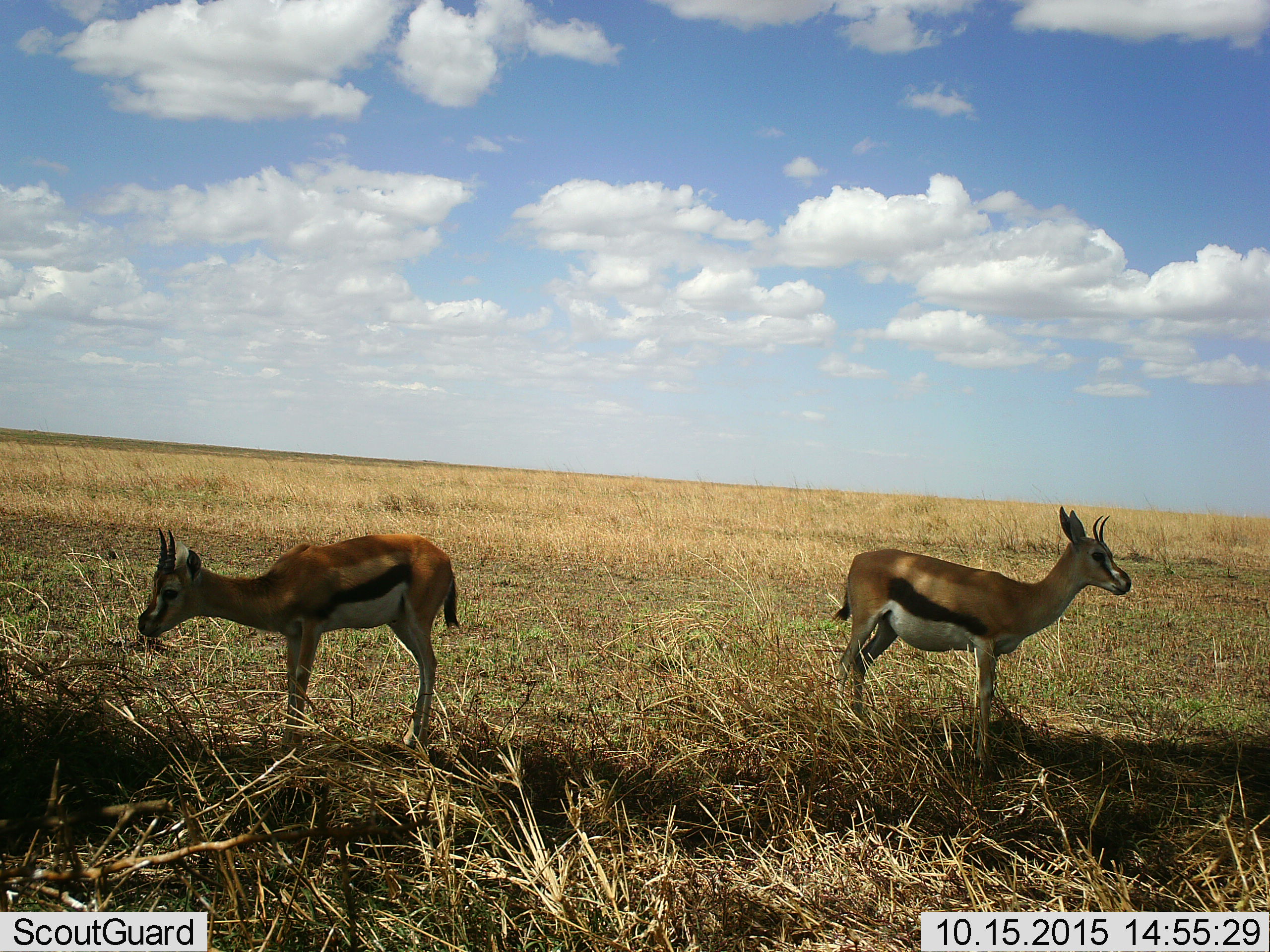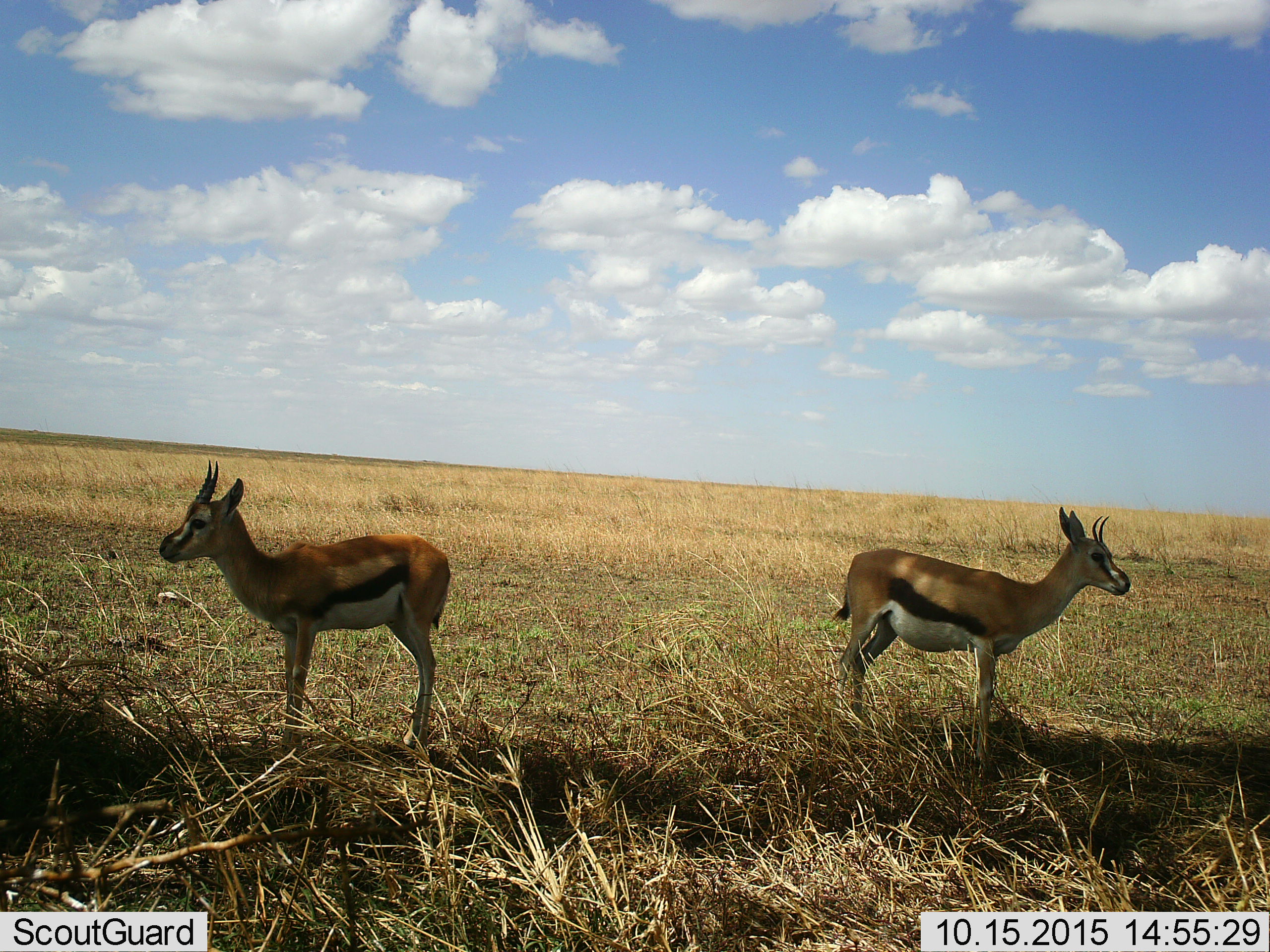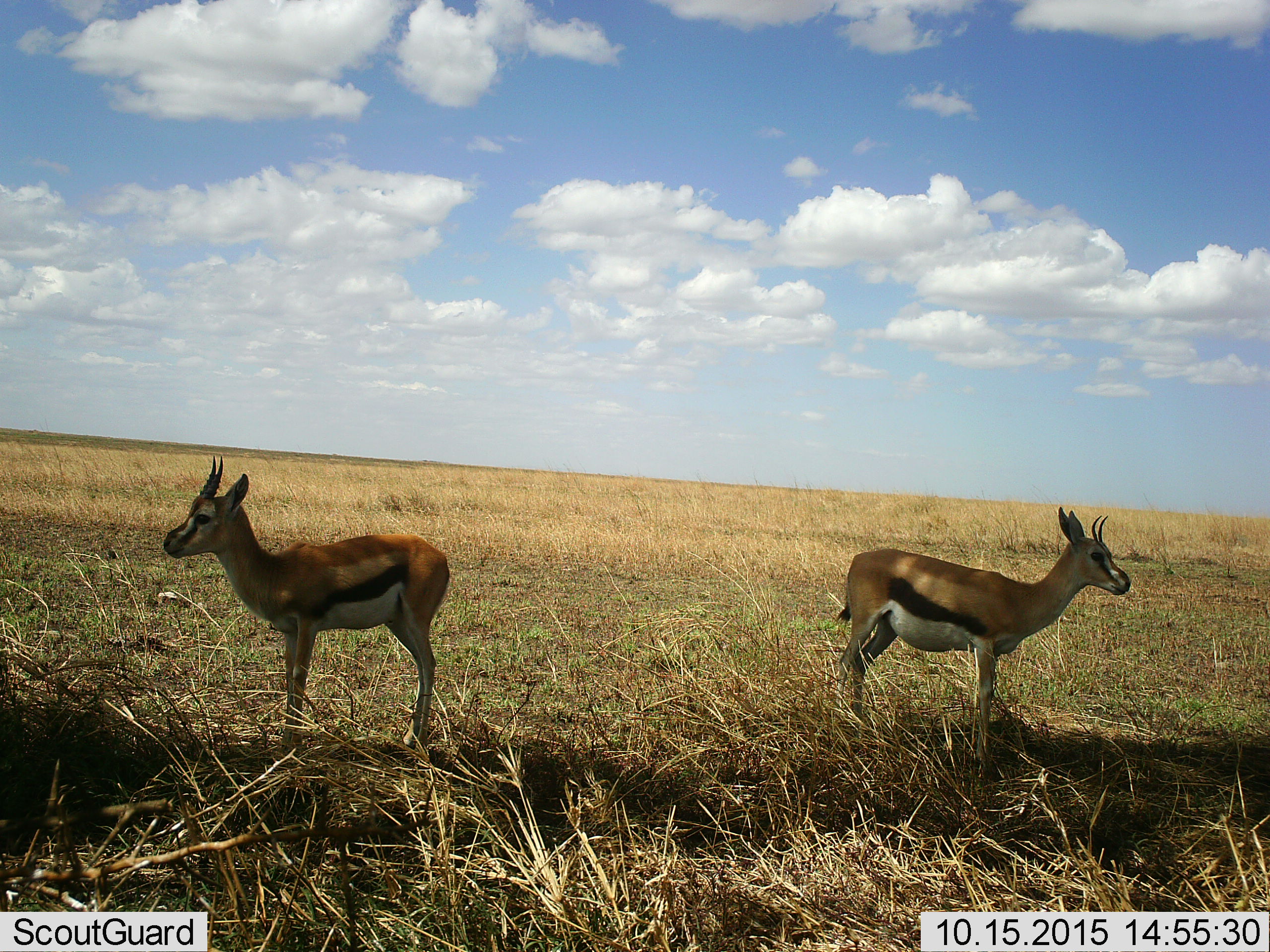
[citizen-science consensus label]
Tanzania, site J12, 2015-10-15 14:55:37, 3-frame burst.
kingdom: Animalia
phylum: Chordata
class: Mammalia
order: Artiodactyla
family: Bovidae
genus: Eudorcas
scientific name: Eudorcas thomsonii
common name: thomson's gazelle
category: gazellethomsons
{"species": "gazellethomsons (thomson's gazelle) (Eudorcas thomsonii)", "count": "2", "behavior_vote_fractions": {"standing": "90%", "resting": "20%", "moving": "0%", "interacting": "0%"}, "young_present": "30%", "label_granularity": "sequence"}